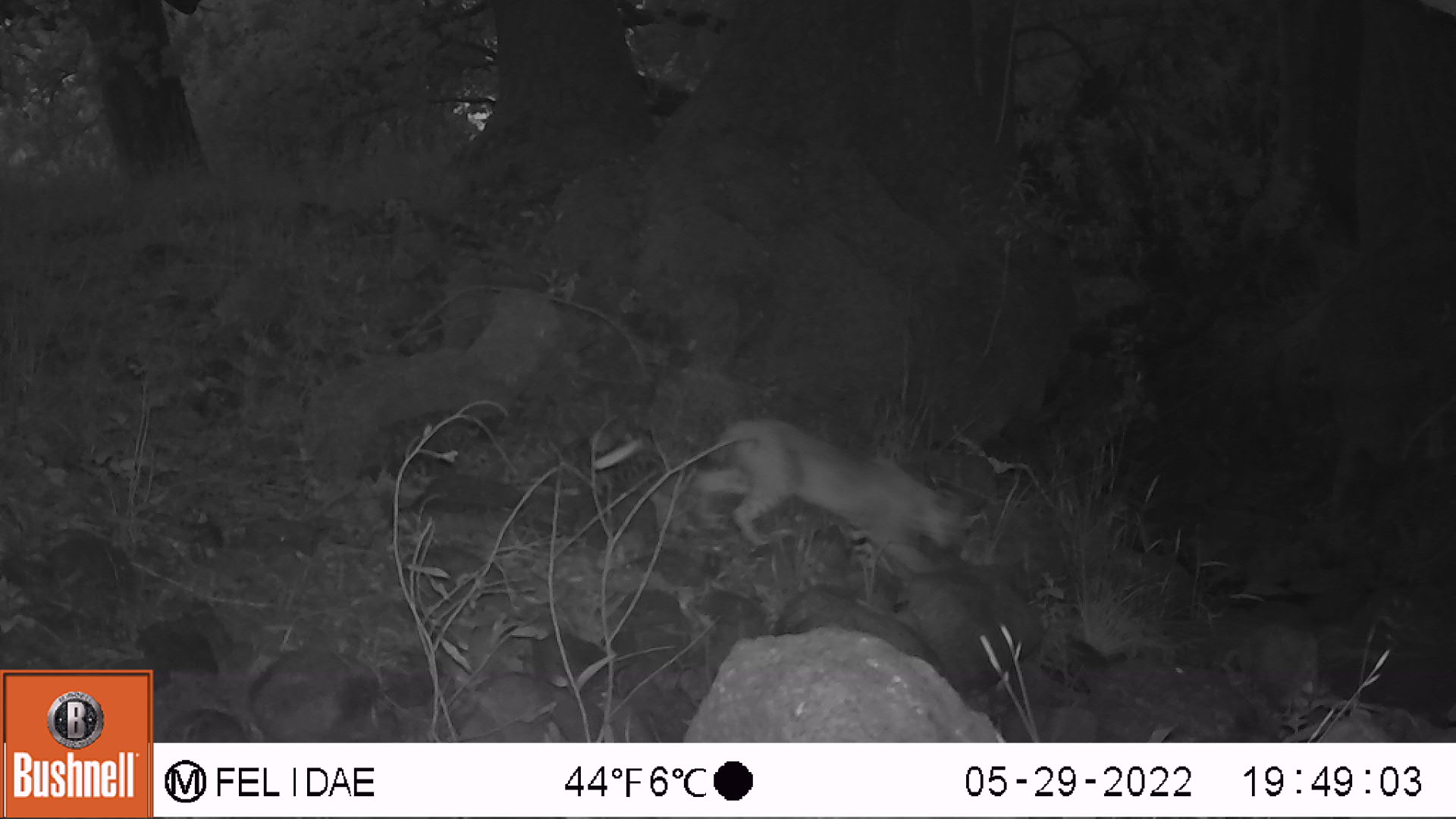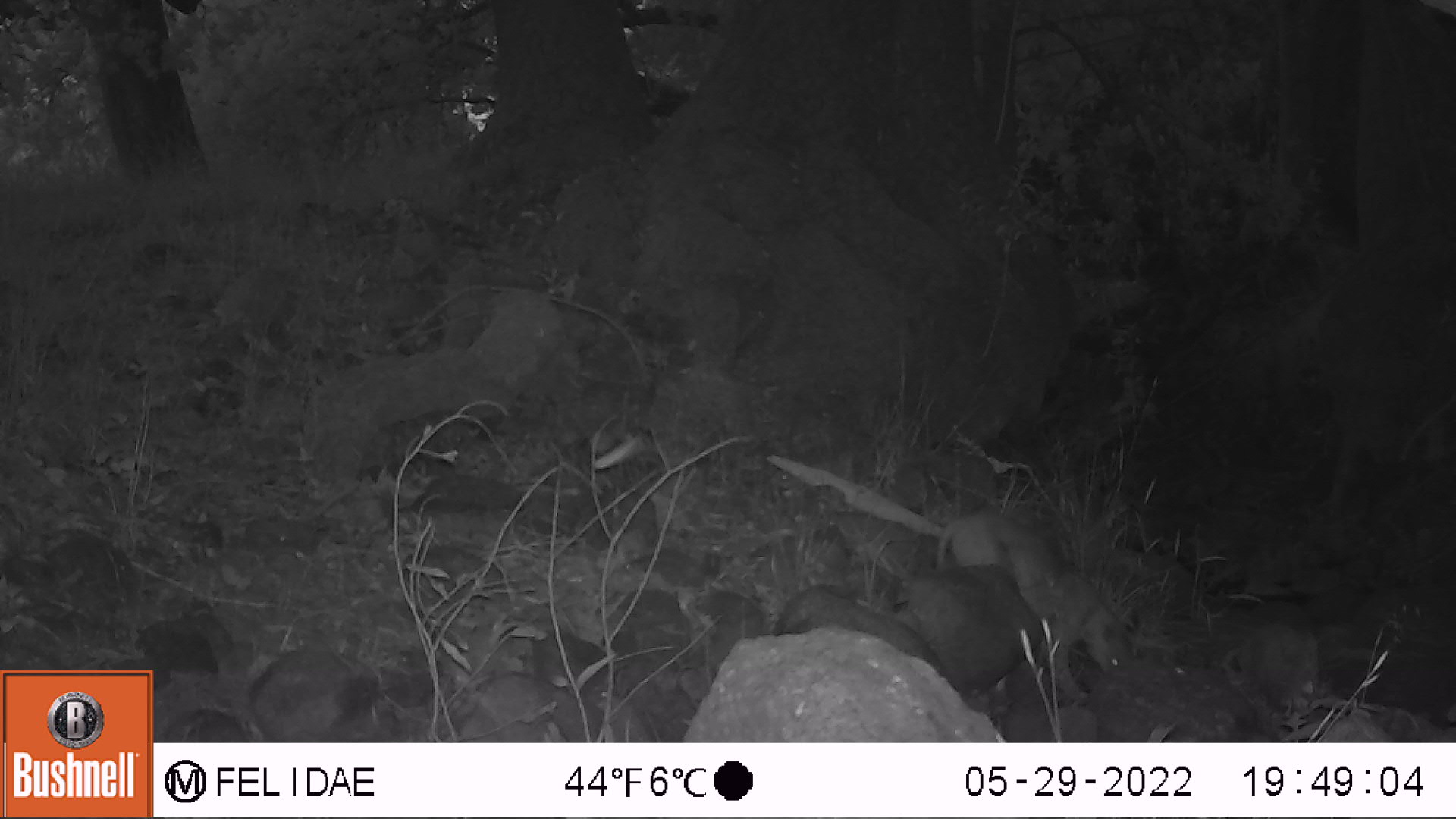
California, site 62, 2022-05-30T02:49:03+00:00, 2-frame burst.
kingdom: Animalia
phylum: Chordata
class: Mammalia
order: Carnivora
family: Felidae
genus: Lynx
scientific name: Lynx rufus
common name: bobcat